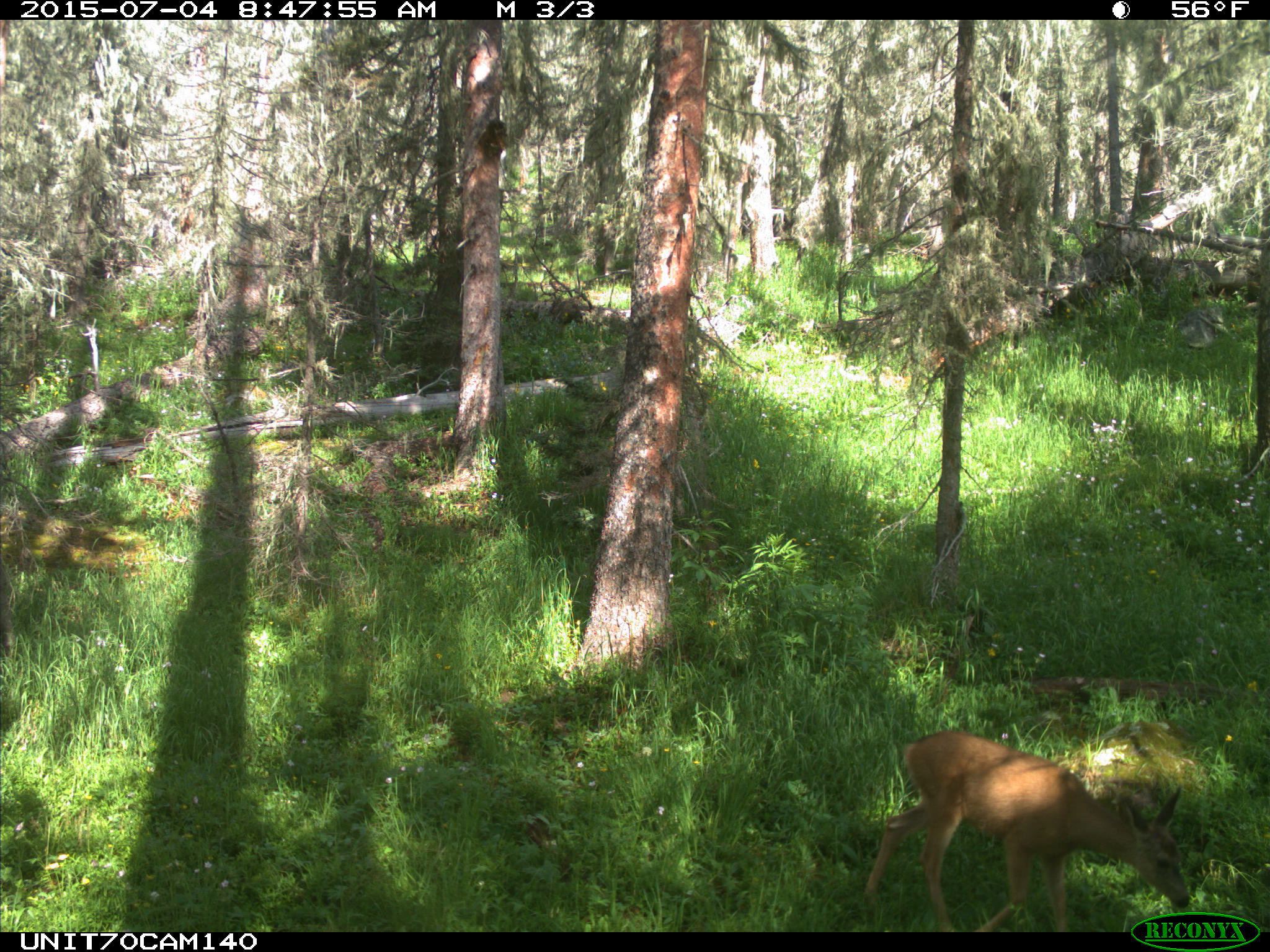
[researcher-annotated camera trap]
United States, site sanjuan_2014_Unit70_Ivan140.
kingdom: Animalia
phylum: Chordata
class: Mammalia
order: Artiodactyla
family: Cervidae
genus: Odocoileus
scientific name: Odocoileus hemionus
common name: mule deer